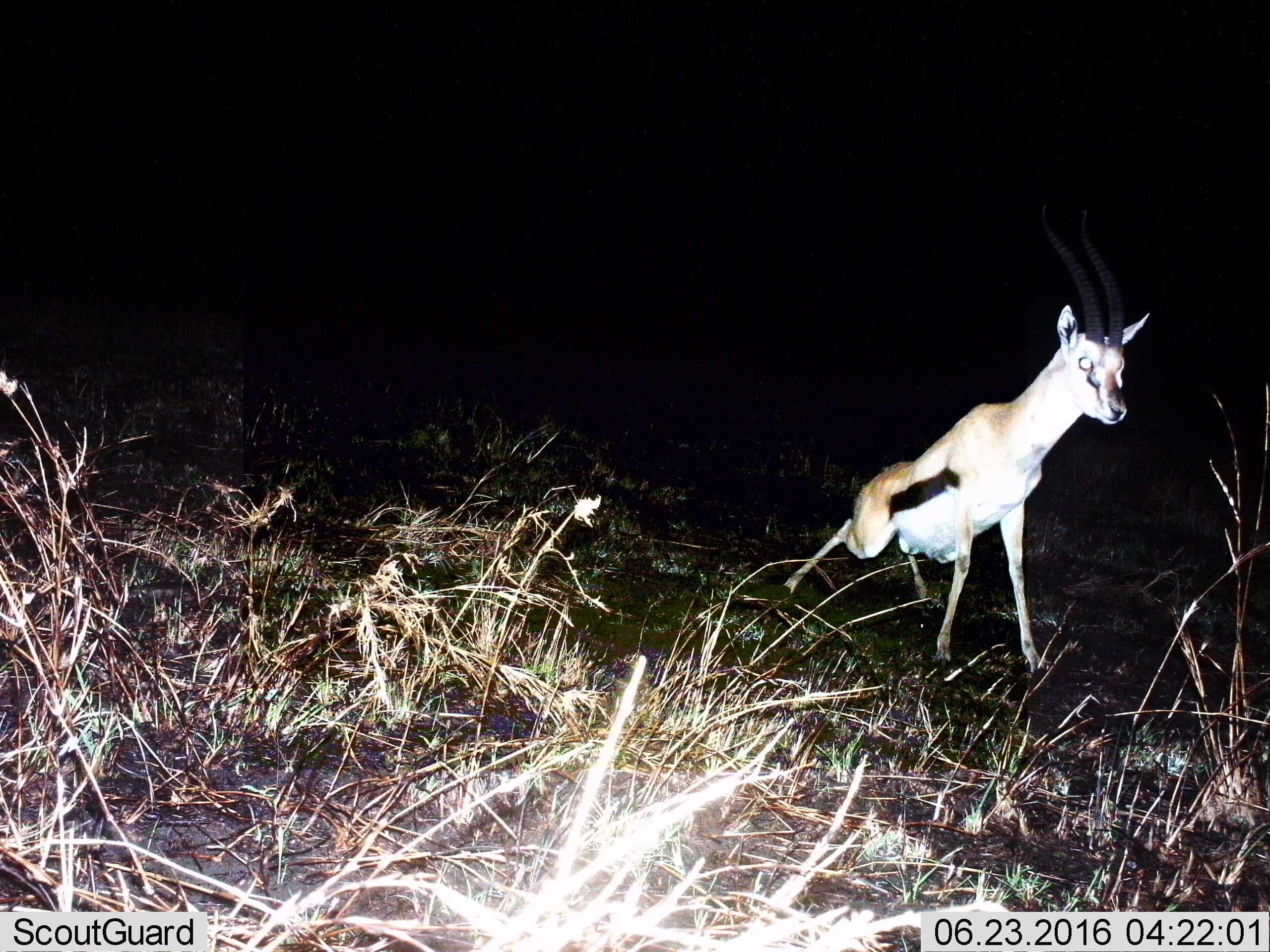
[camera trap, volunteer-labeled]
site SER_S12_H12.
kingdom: Animalia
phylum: Chordata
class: Mammalia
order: Artiodactyla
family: Bovidae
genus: Eudorcas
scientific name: Eudorcas thomsonii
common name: thomson's gazelle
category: gazellethomsons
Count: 1.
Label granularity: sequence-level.